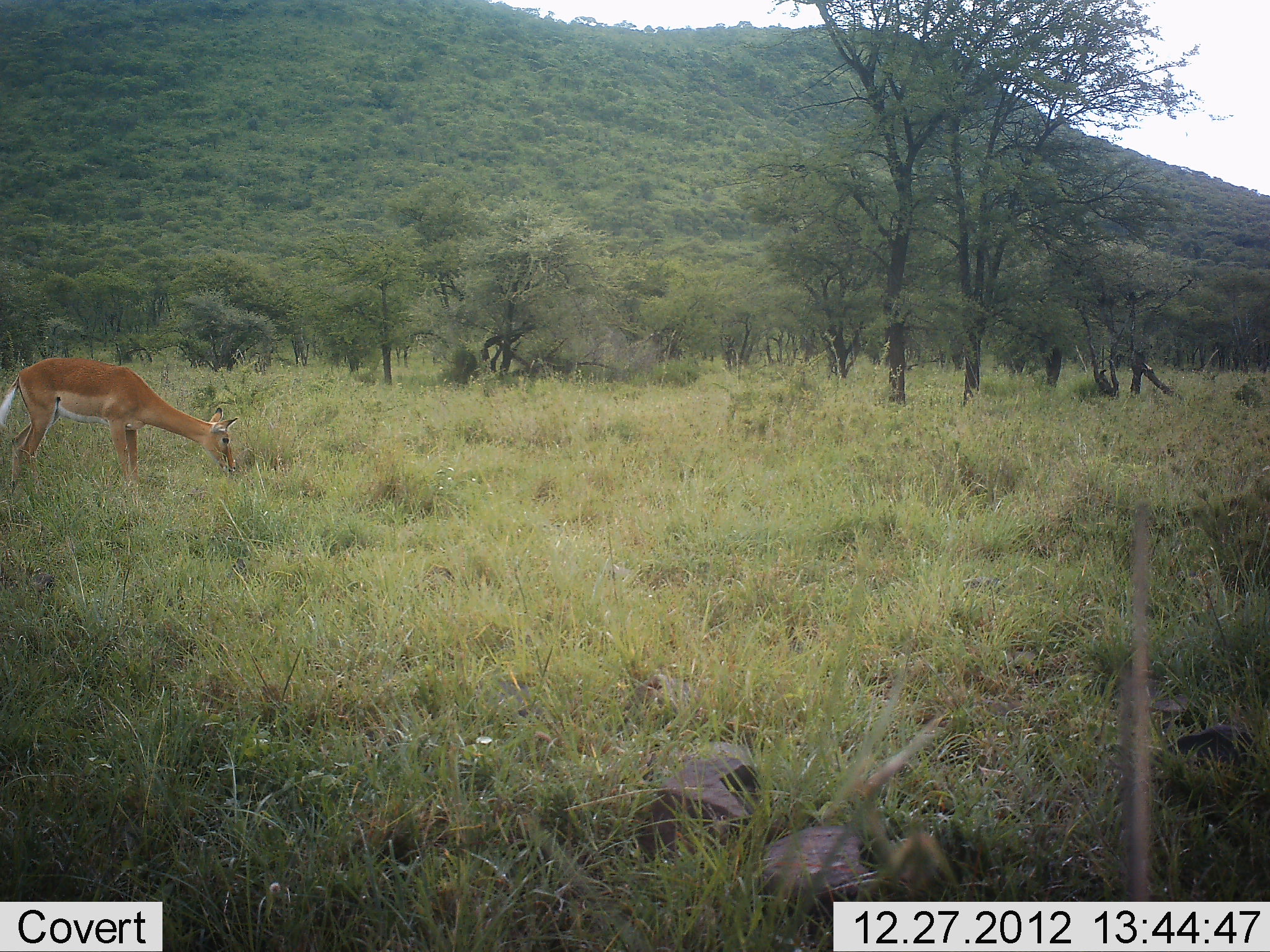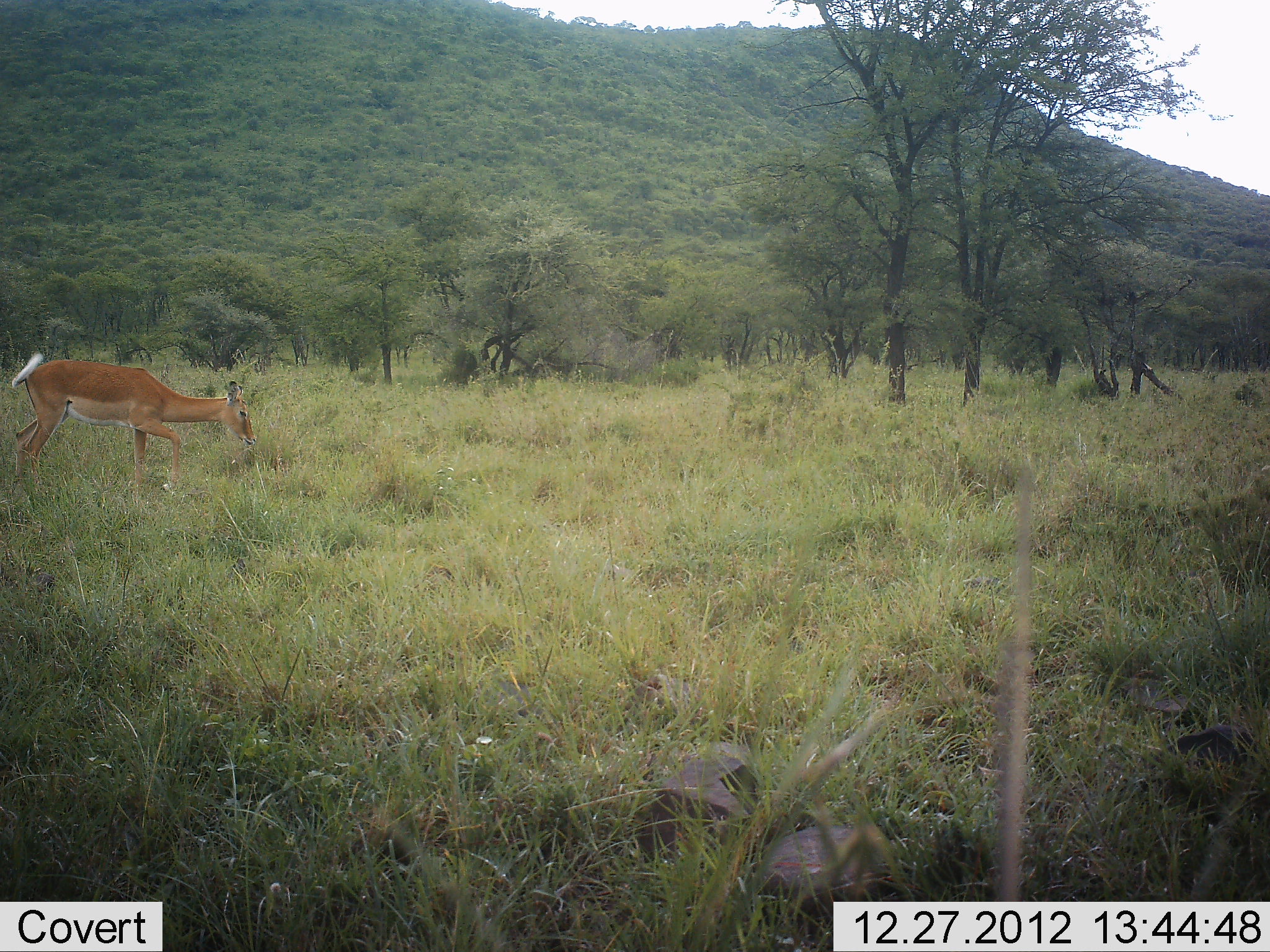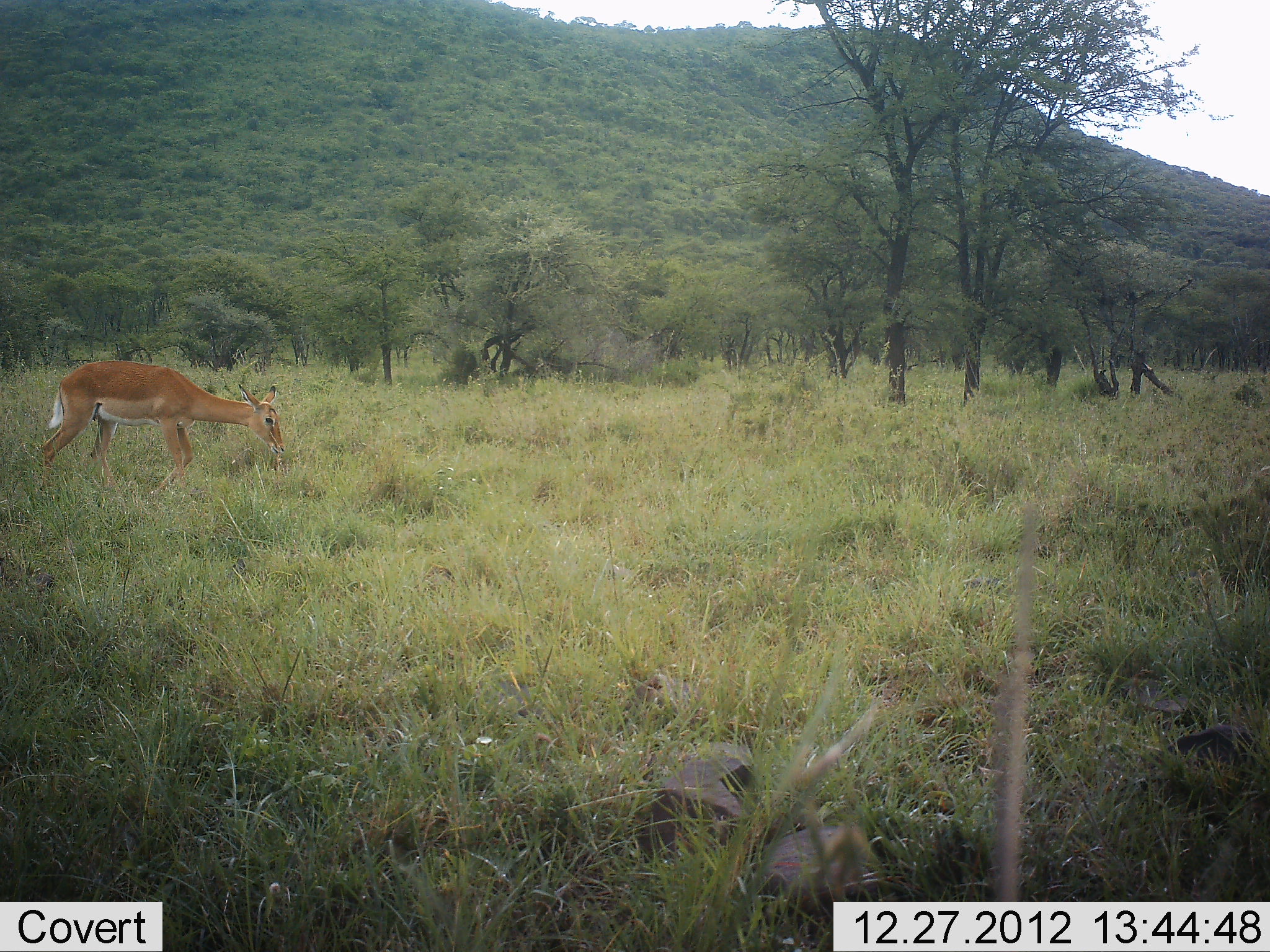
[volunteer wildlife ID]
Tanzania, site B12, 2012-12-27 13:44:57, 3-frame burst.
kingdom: Animalia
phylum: Chordata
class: Mammalia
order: Artiodactyla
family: Bovidae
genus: Aepyceros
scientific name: Aepyceros melampus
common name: impala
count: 1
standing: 4%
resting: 0%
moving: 24%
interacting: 0%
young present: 0%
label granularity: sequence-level